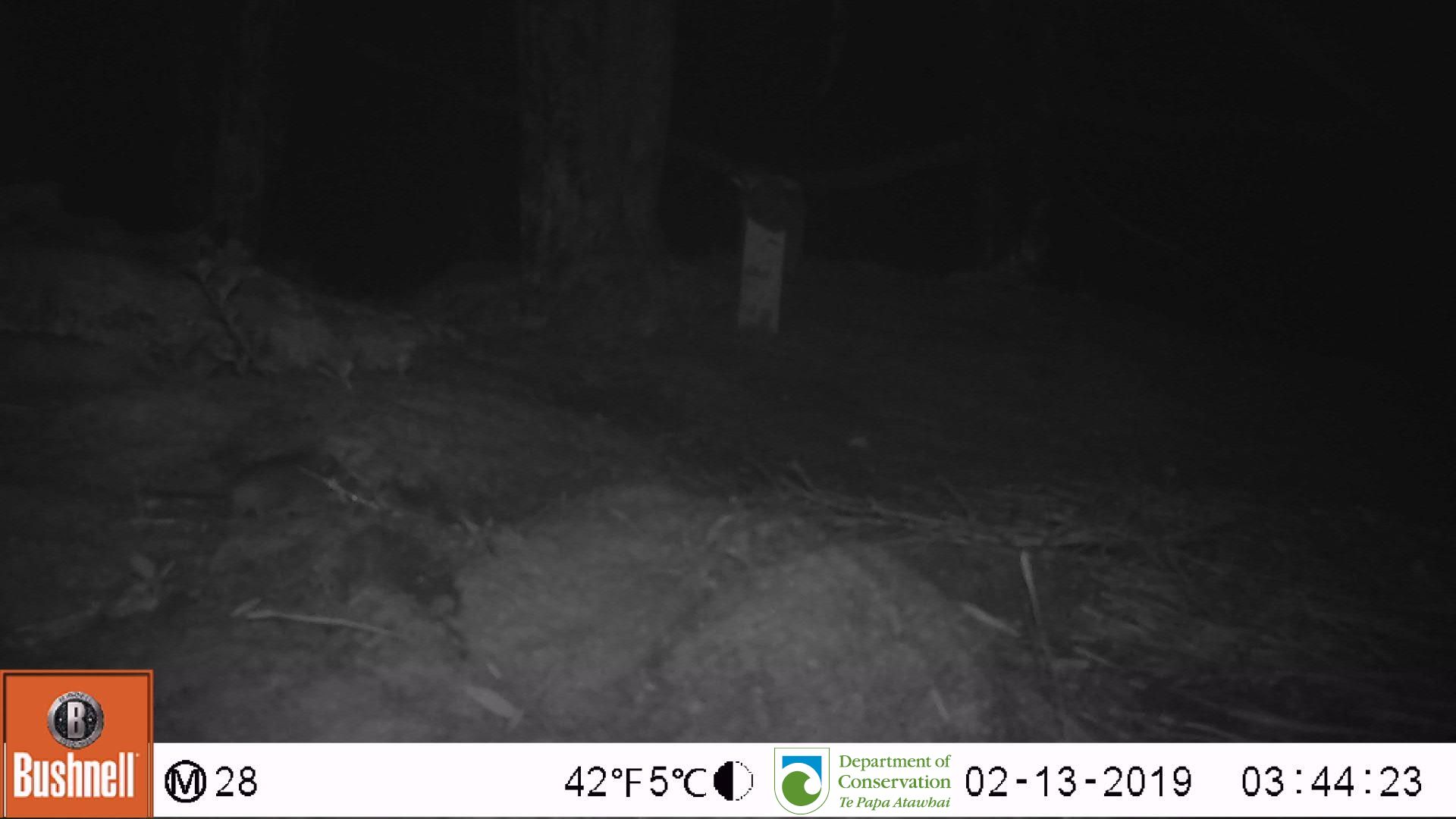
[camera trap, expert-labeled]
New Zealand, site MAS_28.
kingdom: Animalia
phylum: Chordata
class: Mammalia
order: Rodentia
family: Muridae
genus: Mus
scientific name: Mus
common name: mouse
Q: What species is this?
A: Mouse (Mus).